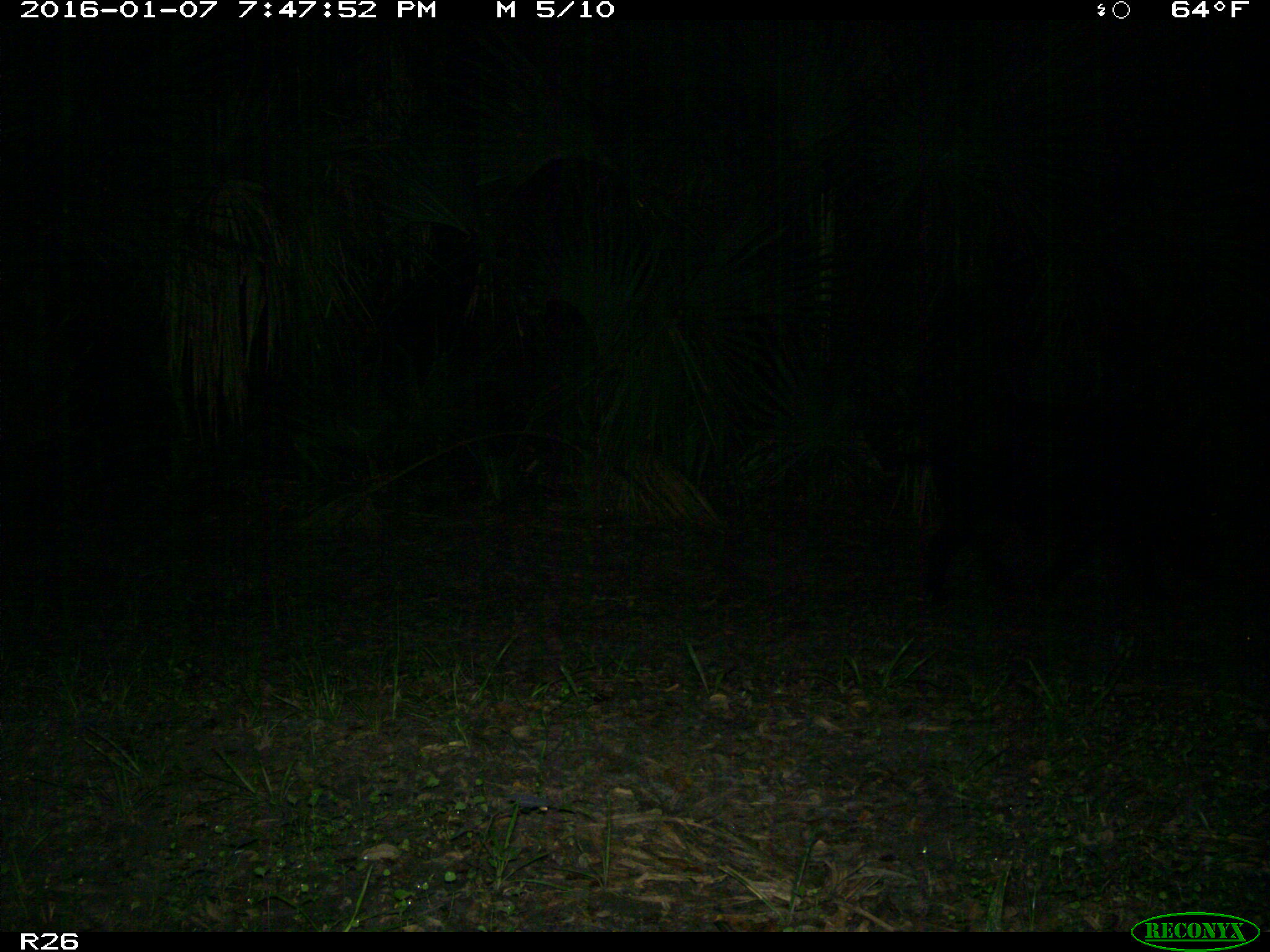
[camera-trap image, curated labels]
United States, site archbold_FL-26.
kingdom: Animalia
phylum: Chordata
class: Mammalia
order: Artiodactyla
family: Suidae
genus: Sus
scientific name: Sus scrofa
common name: wild boar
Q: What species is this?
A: Sus scrofa (wild boar).